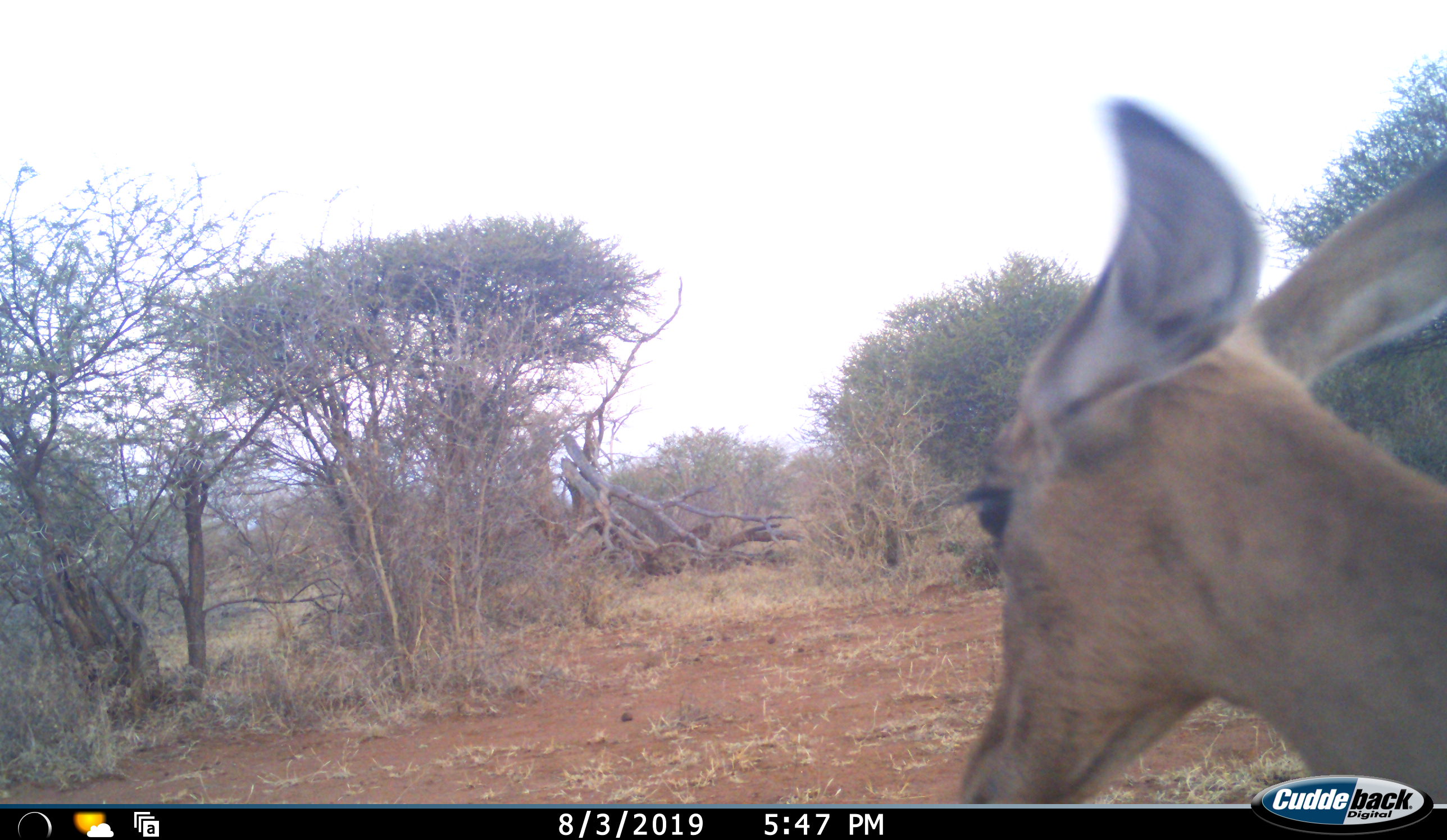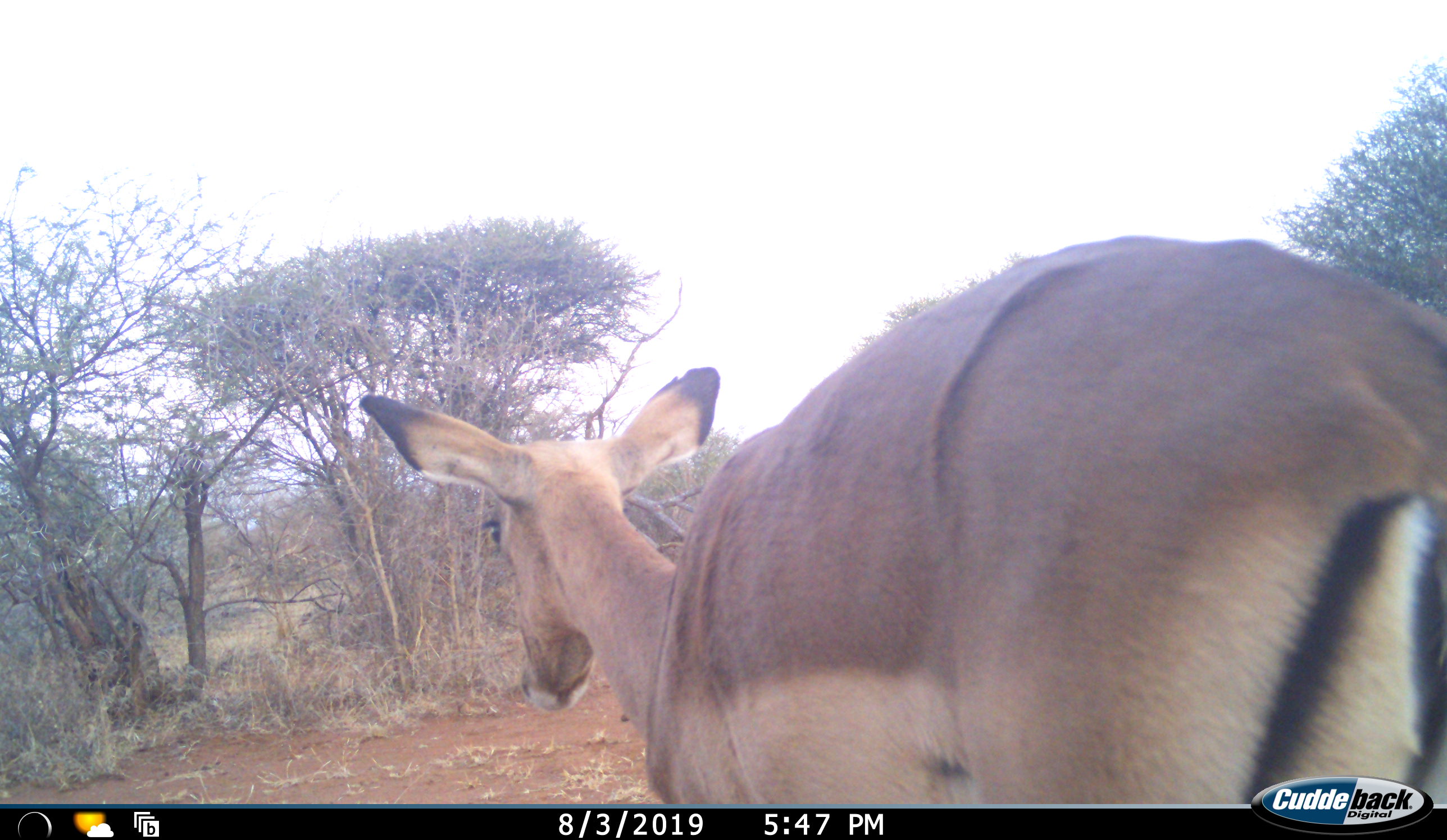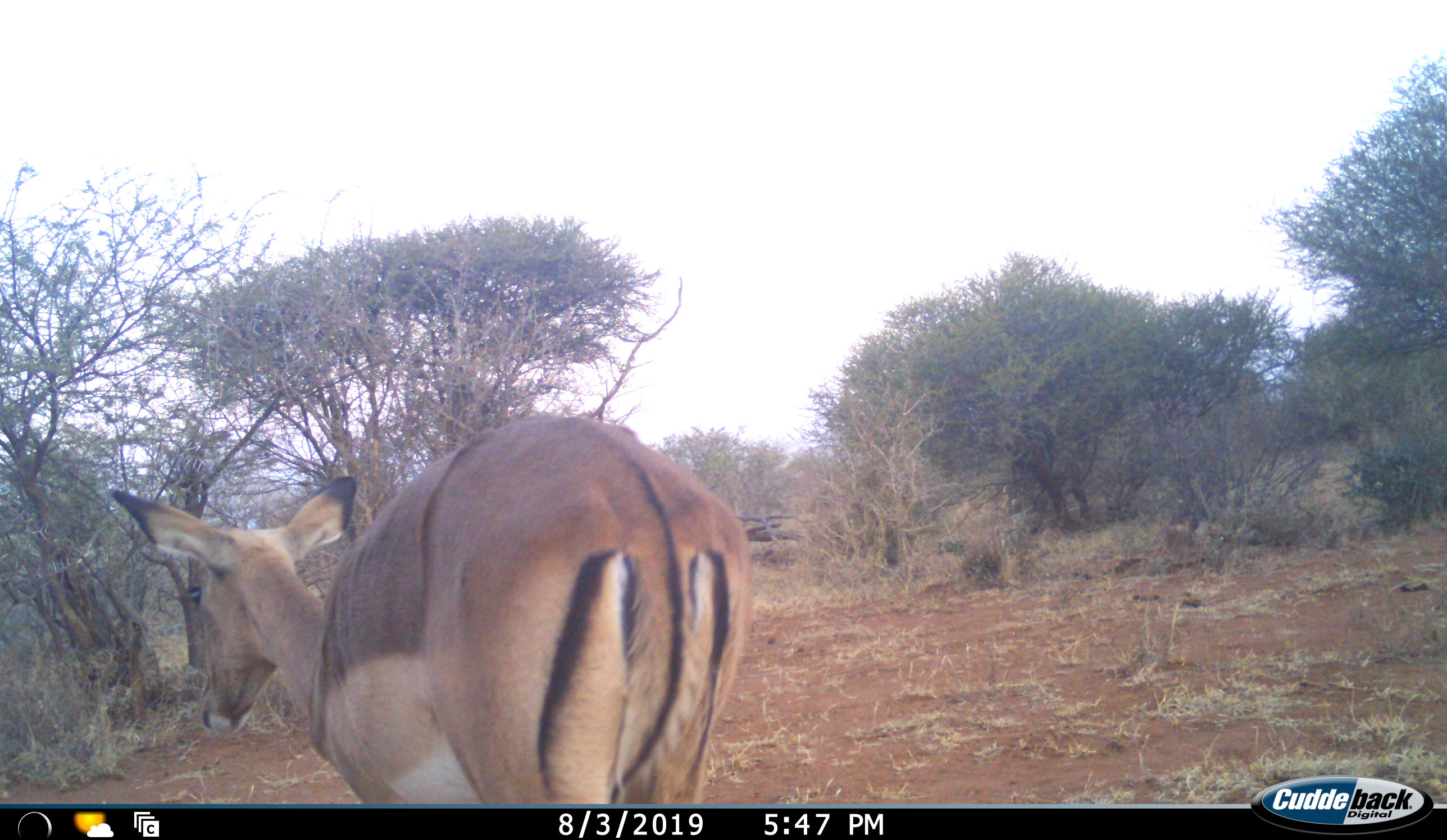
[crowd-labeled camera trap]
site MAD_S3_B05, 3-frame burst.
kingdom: Animalia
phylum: Chordata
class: Mammalia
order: Artiodactyla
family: Bovidae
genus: Aepyceros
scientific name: Aepyceros melampus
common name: impala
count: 1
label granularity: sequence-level